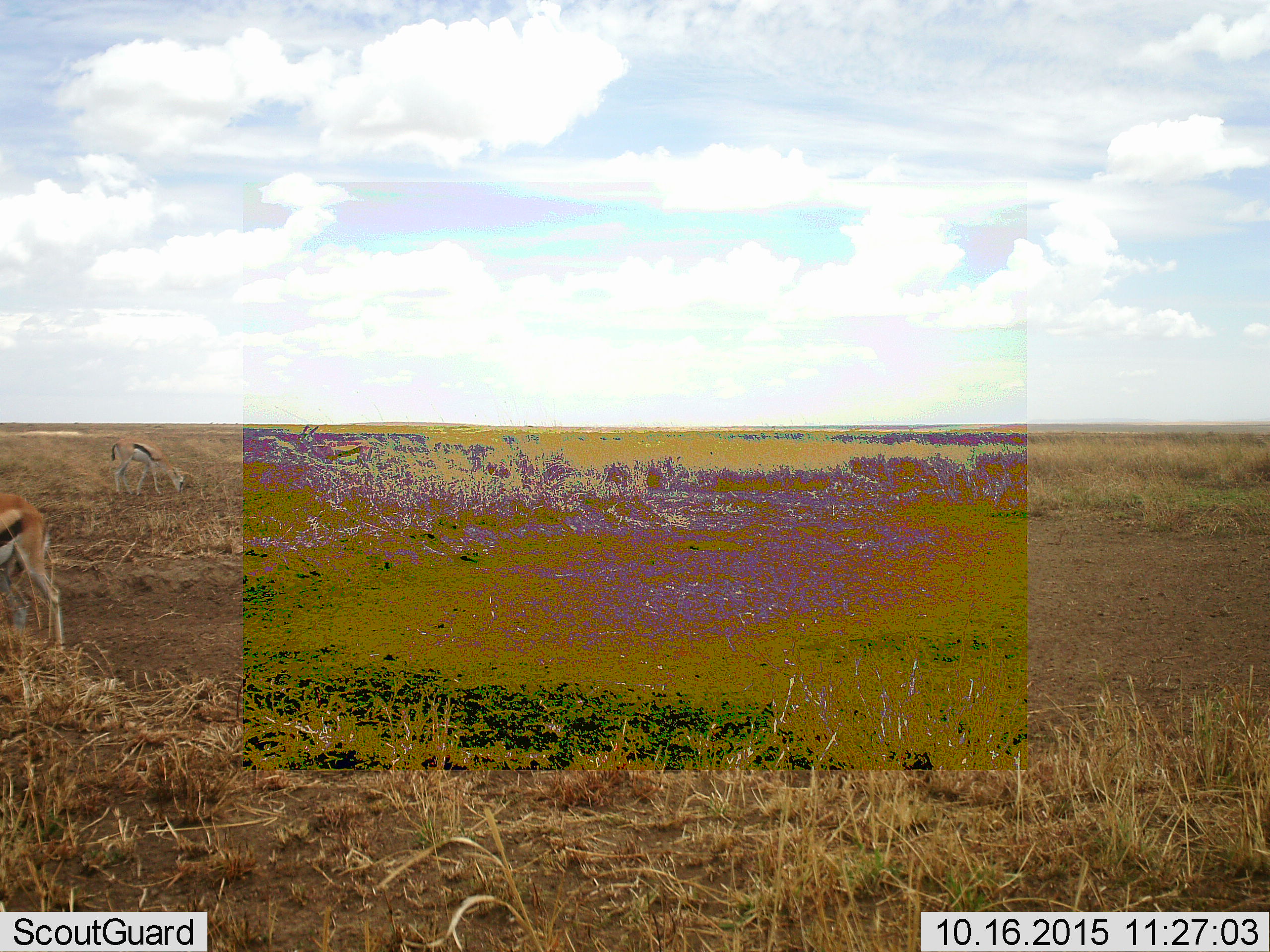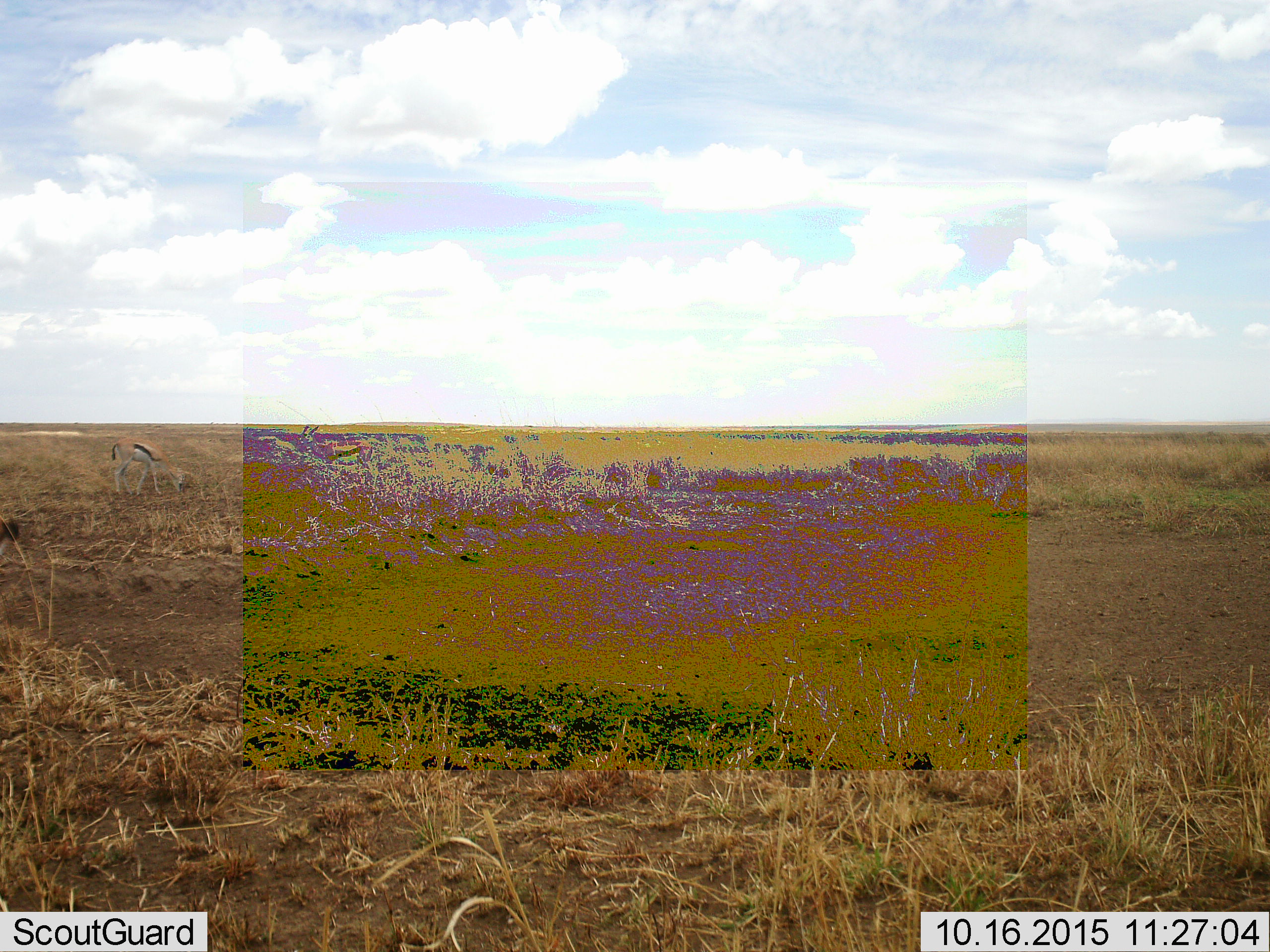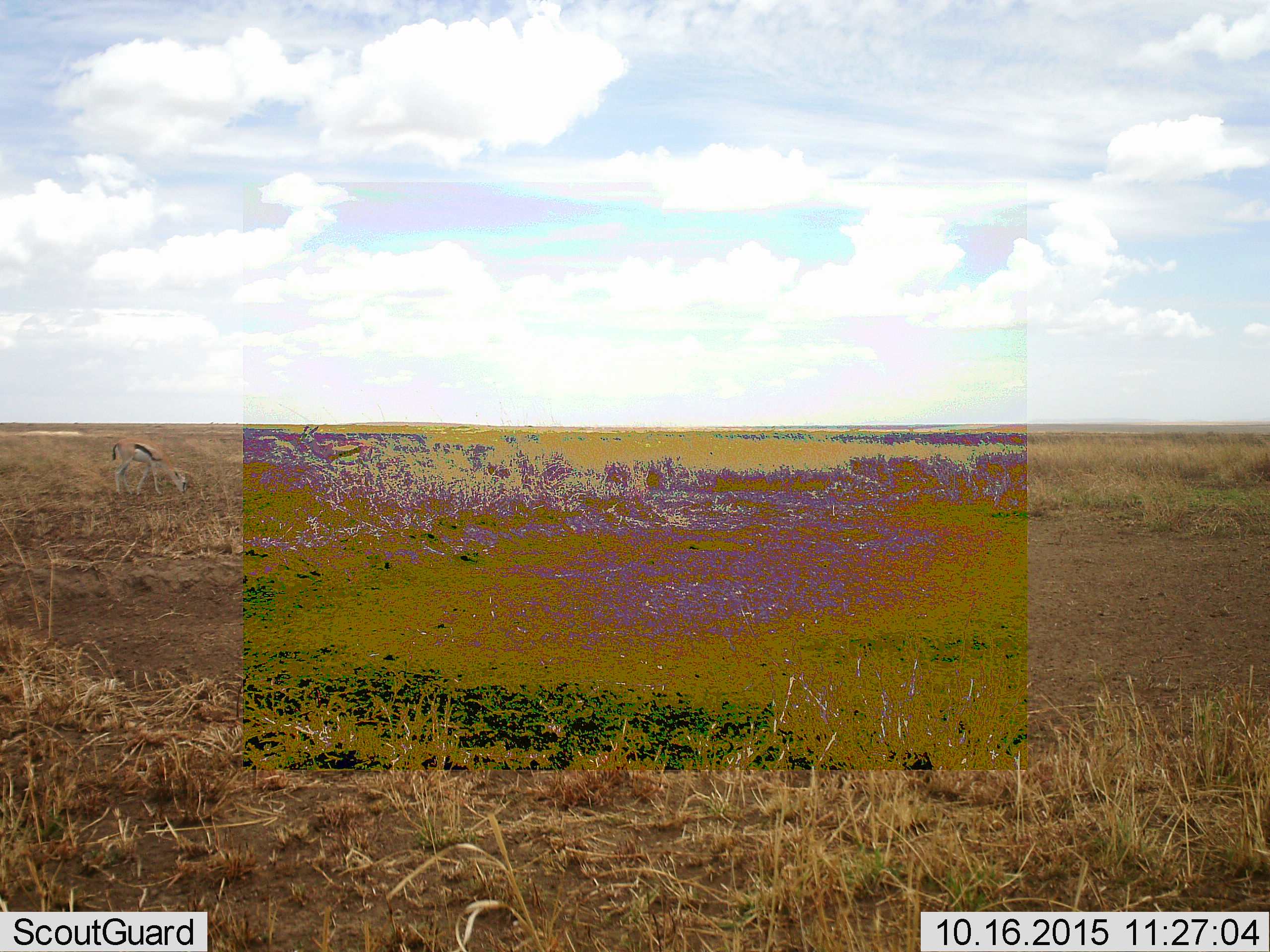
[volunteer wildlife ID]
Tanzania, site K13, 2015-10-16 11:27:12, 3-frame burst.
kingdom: Animalia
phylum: Chordata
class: Mammalia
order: Artiodactyla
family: Bovidae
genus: Eudorcas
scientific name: Eudorcas thomsonii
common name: thomson's gazelle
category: gazellethomsons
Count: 3.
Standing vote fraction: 57%.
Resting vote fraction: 0%.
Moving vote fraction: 100%.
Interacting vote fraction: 0%.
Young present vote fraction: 0%.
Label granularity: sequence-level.